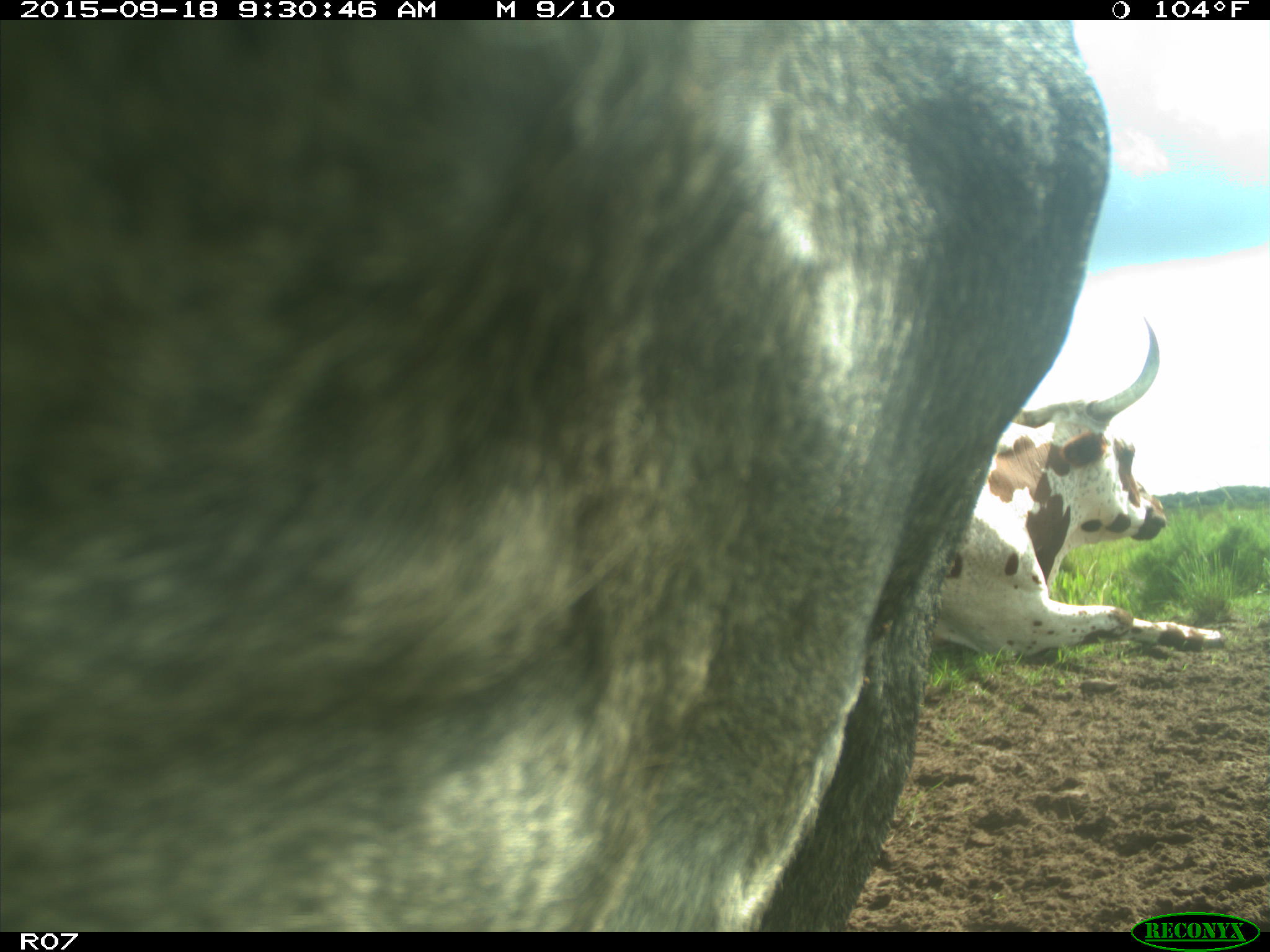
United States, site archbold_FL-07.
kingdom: Animalia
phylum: Chordata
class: Mammalia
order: Artiodactyla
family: Bovidae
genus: Bos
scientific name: Bos taurus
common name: domestic cow